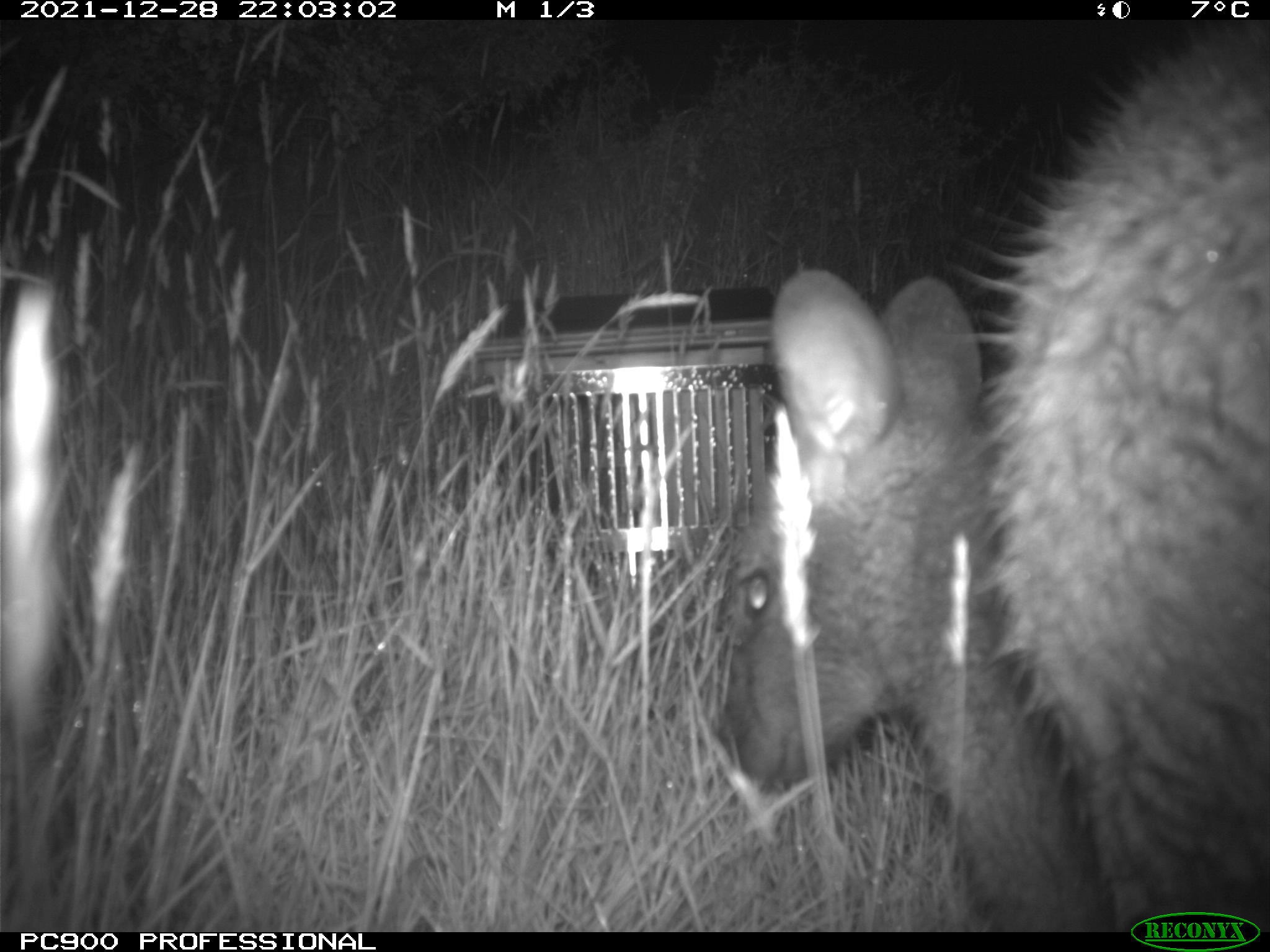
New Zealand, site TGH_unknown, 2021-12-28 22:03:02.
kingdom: Animalia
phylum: Chordata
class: Mammalia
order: Diprotodontia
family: Macropodidae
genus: Notamacropus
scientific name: Notamacropus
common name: wallaby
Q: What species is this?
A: Wallaby (Notamacropus).